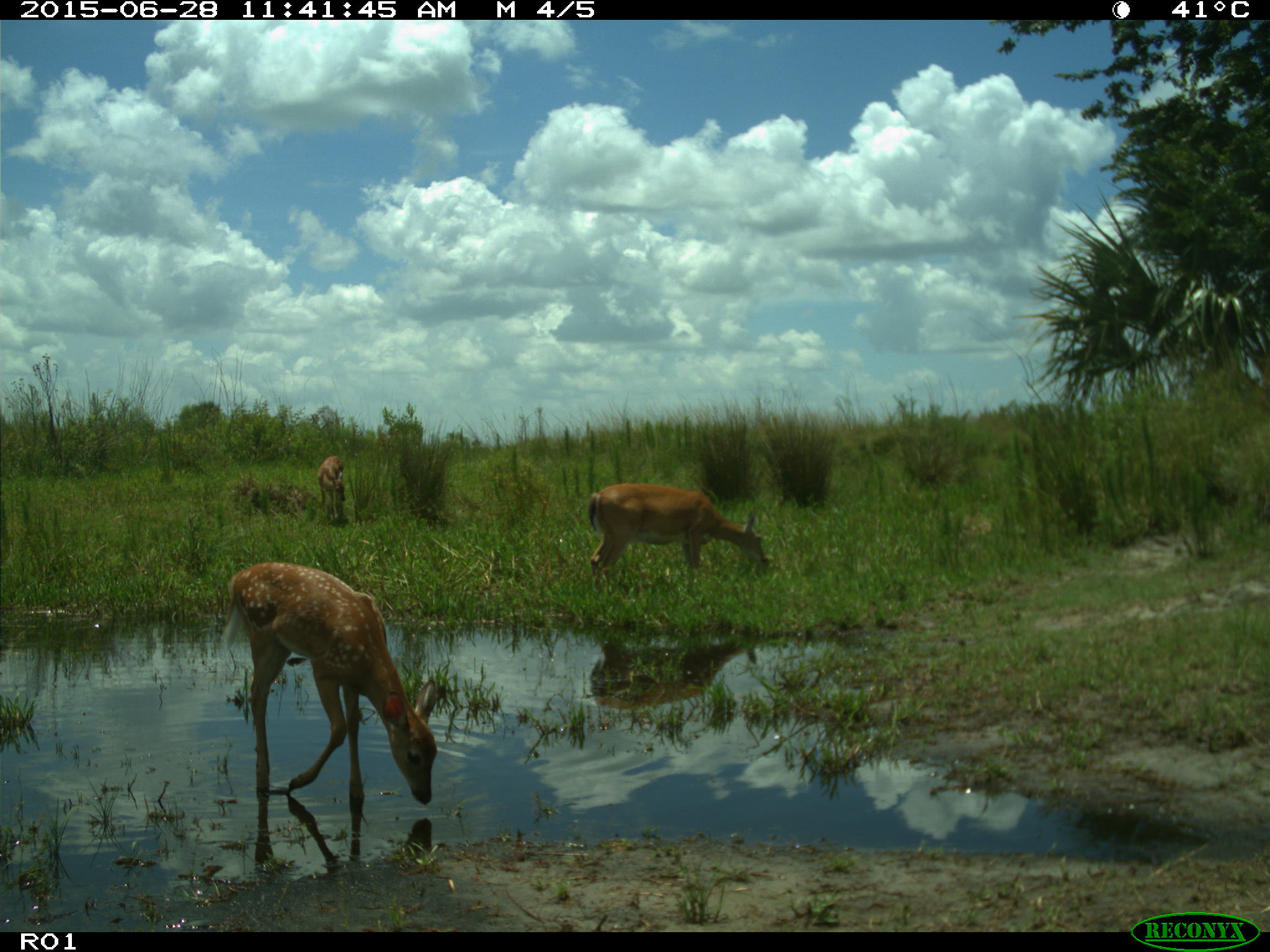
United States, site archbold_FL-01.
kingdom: Animalia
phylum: Chordata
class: Mammalia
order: Artiodactyla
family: Cervidae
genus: Odocoileus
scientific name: Odocoileus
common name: deer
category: unidentified deer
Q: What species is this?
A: Unidentified deer (deer) (Odocoileus).